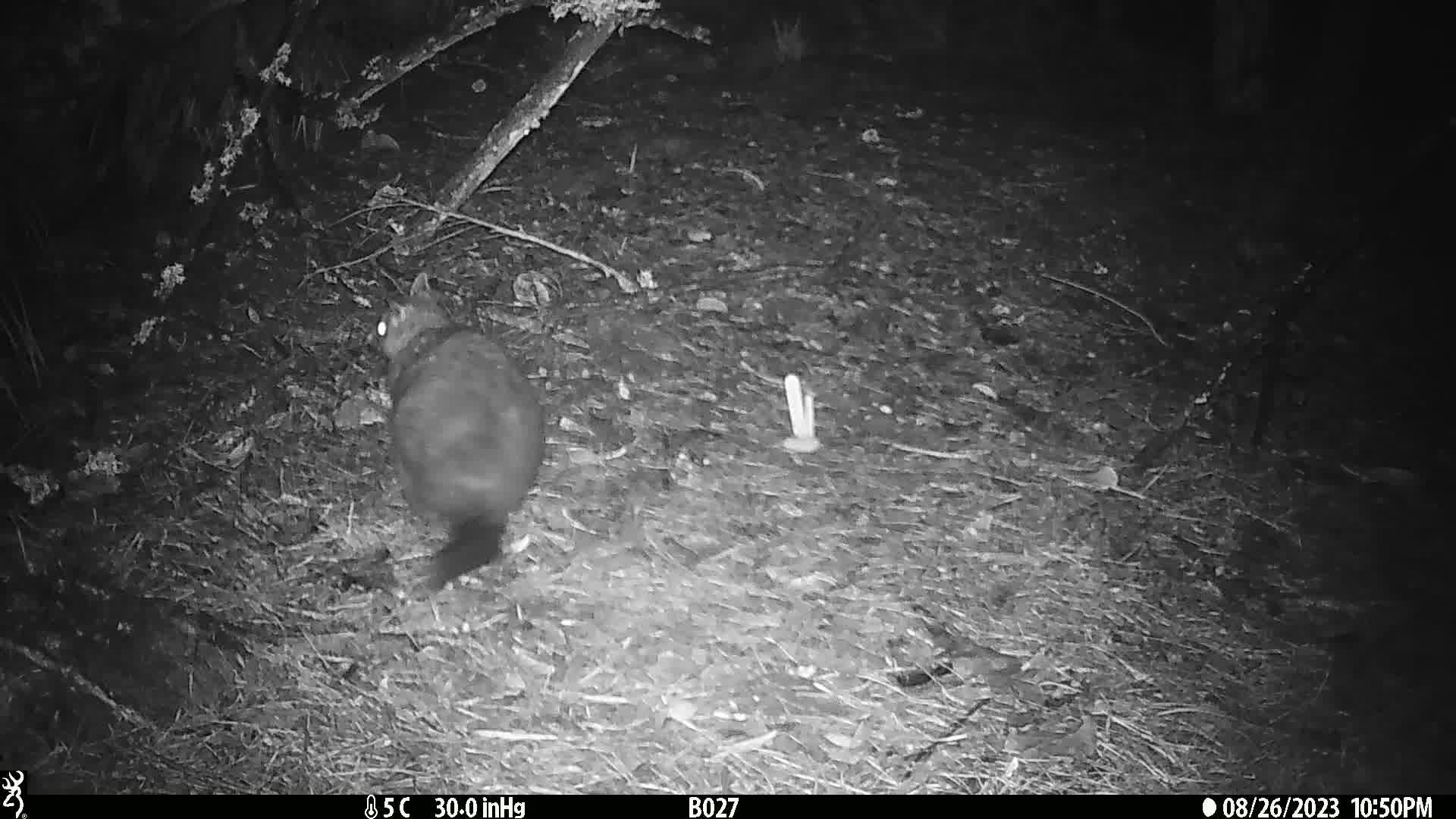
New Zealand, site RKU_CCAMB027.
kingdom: Animalia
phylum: Chordata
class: Mammalia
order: Diprotodontia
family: Phalangeridae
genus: Trichosurus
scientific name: Trichosurus vulpecula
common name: common brushtail possum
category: possum